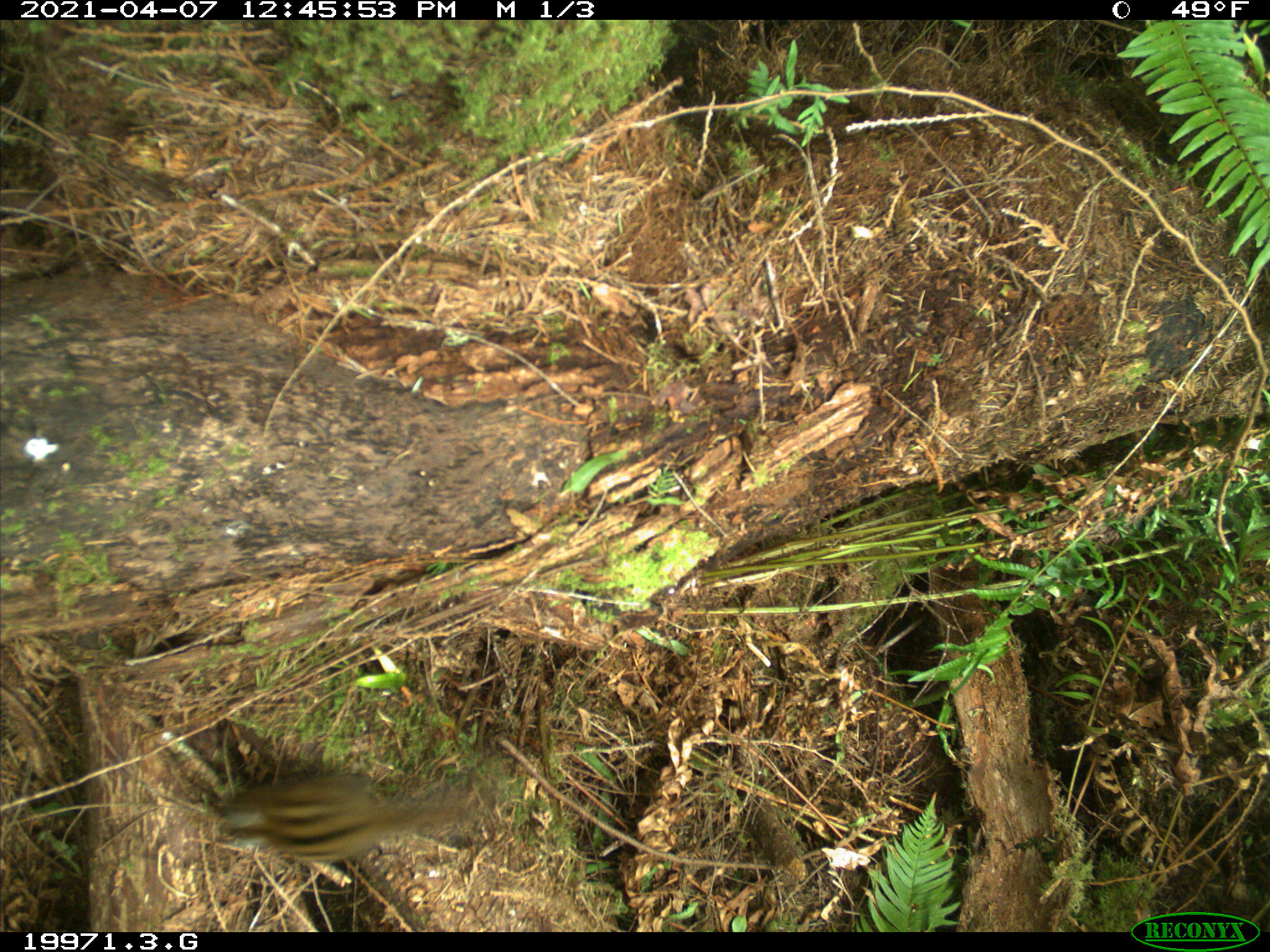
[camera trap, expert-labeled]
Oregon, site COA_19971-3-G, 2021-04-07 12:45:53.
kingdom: Animalia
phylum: Chordata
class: Mammalia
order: Rodentia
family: Sciuridae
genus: Neotamias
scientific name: Neotamias townsendii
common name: townsend's chipmunk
Townsend's chipmunk (Neotamias townsendii).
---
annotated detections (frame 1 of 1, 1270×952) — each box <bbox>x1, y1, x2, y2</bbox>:
townsend's chipmunk: <bbox>162, 735, 528, 905</bbox>